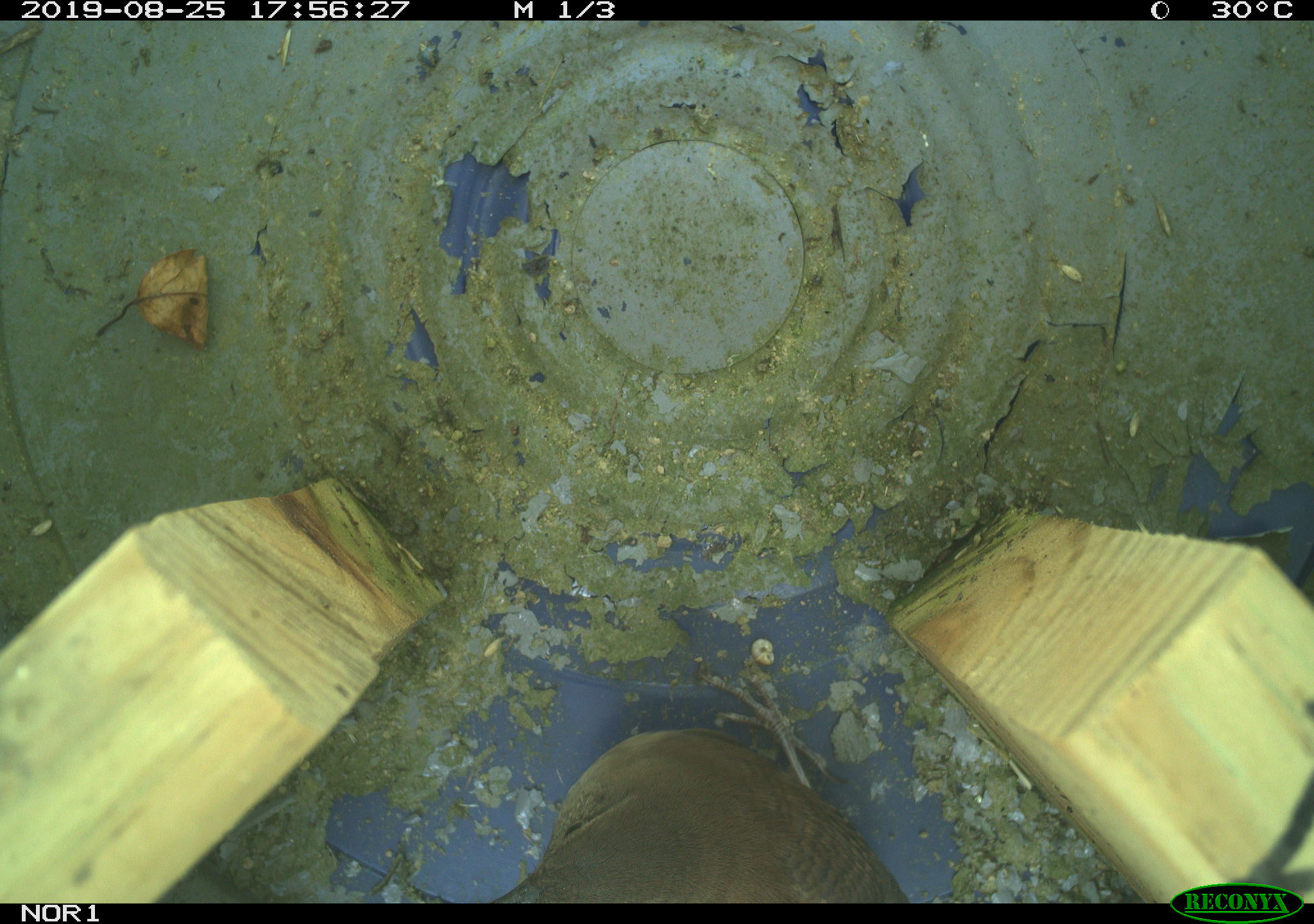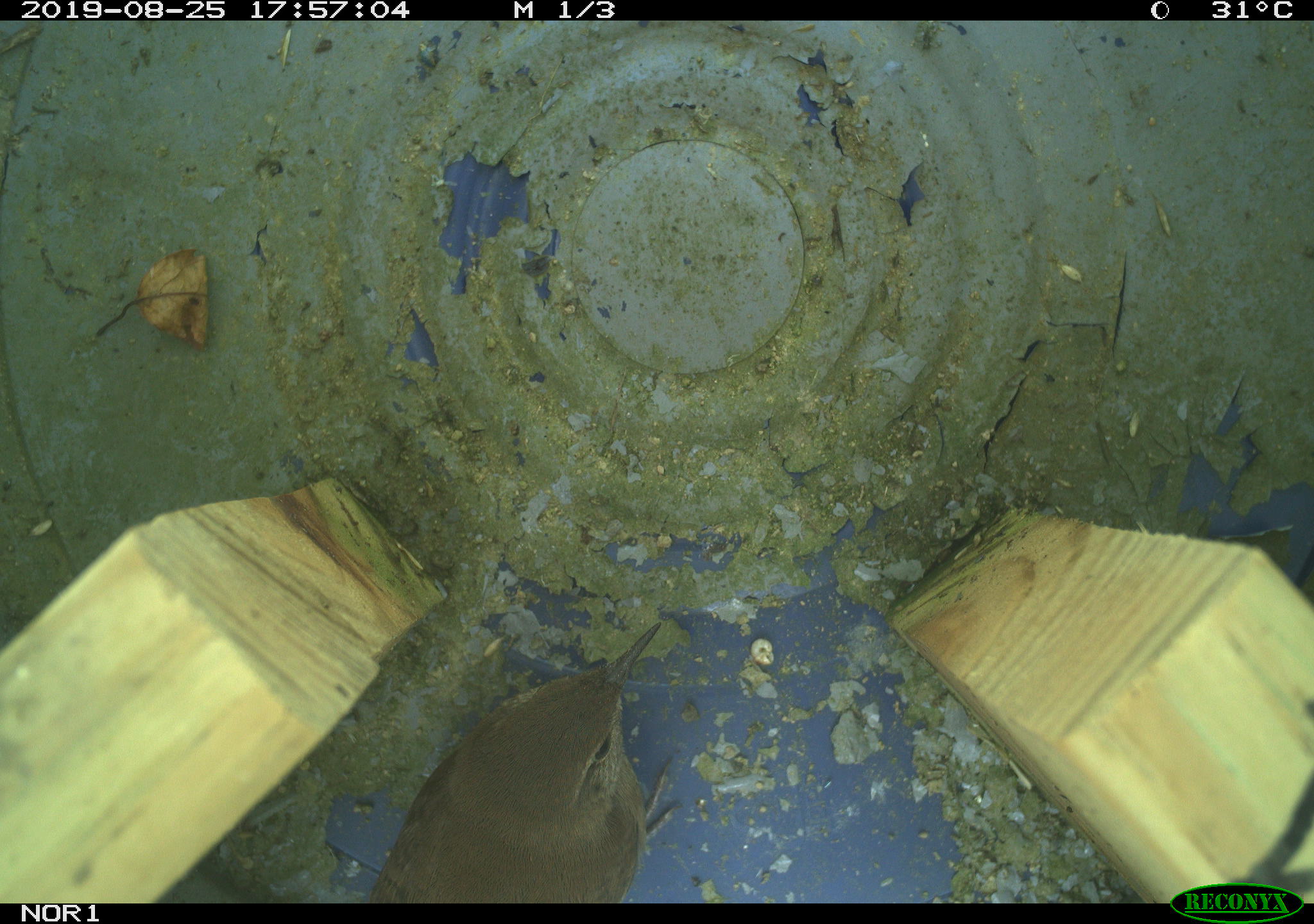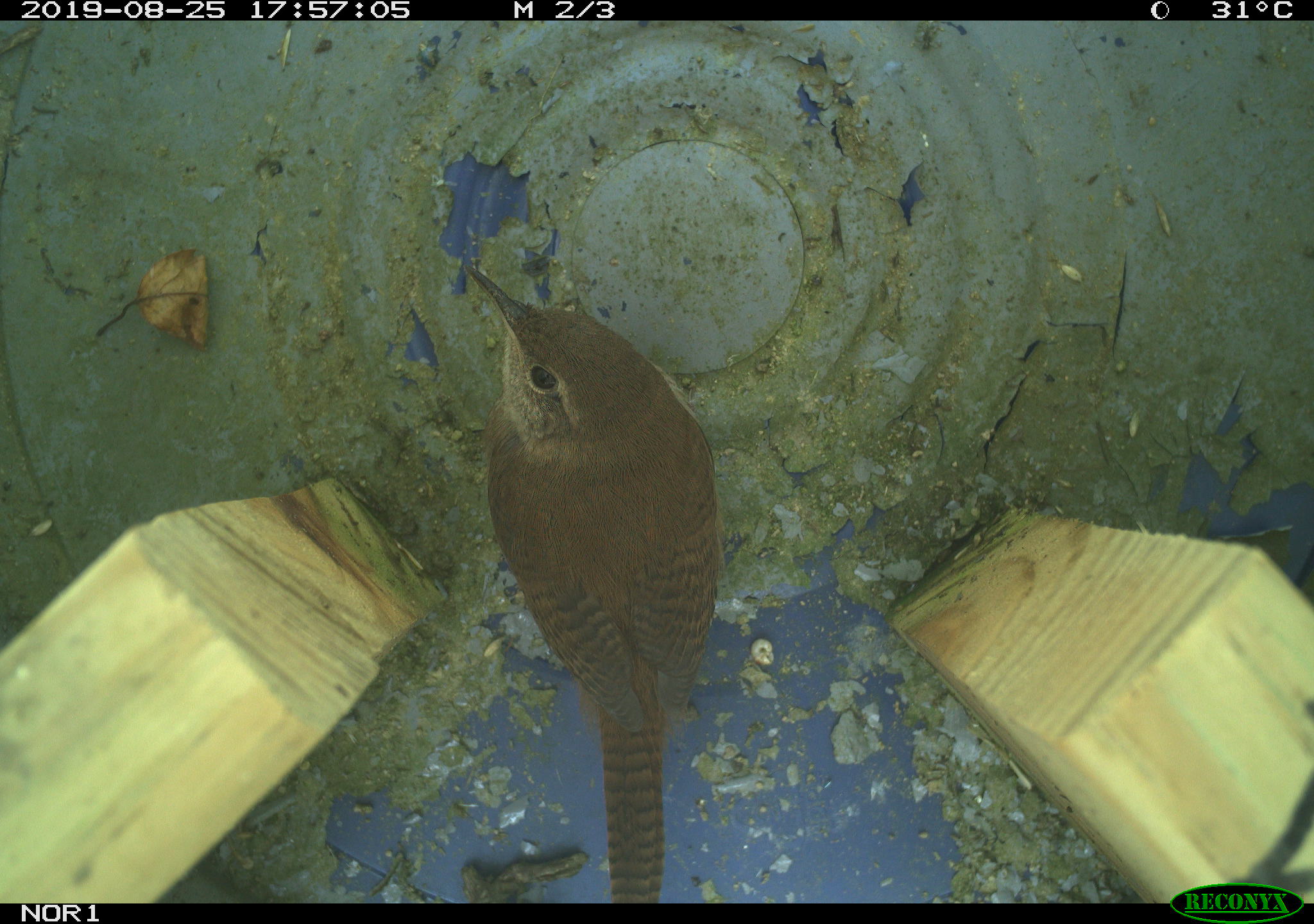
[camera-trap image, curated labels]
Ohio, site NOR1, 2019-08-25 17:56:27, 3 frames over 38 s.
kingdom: Animalia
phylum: Chordata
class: Aves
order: Passeriformes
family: Troglodytidae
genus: Troglodytes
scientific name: Troglodytes aedon aedon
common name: northern house wren